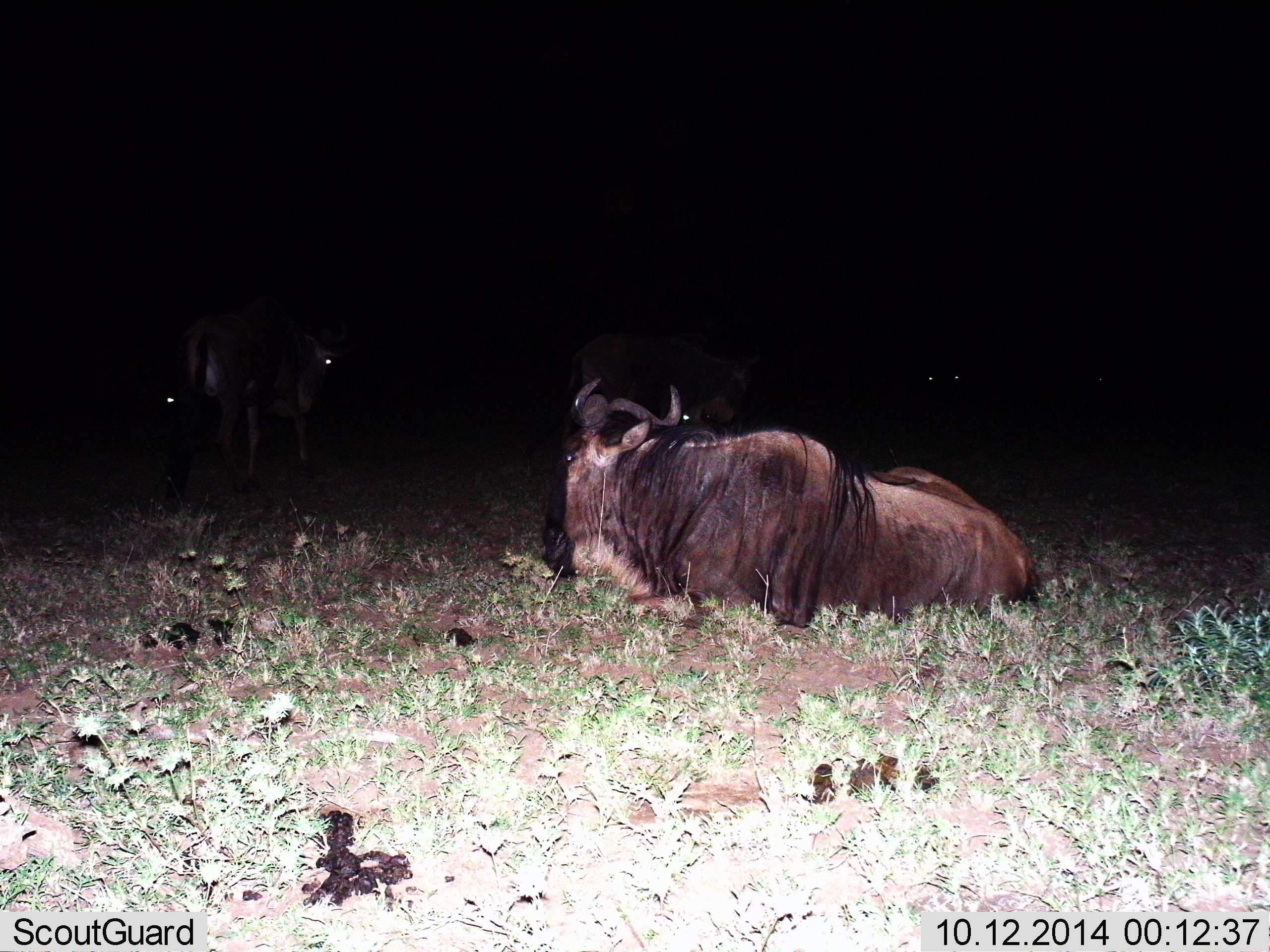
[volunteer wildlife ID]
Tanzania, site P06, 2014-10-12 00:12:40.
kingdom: Animalia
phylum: Chordata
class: Mammalia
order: Artiodactyla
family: Bovidae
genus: Connochaetes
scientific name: Connochaetes taurinus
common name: blue wildebeest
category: wildebeest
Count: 3.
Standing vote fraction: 60%.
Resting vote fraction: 100%.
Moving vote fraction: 10%.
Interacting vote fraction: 0%.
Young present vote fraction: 0%.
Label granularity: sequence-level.